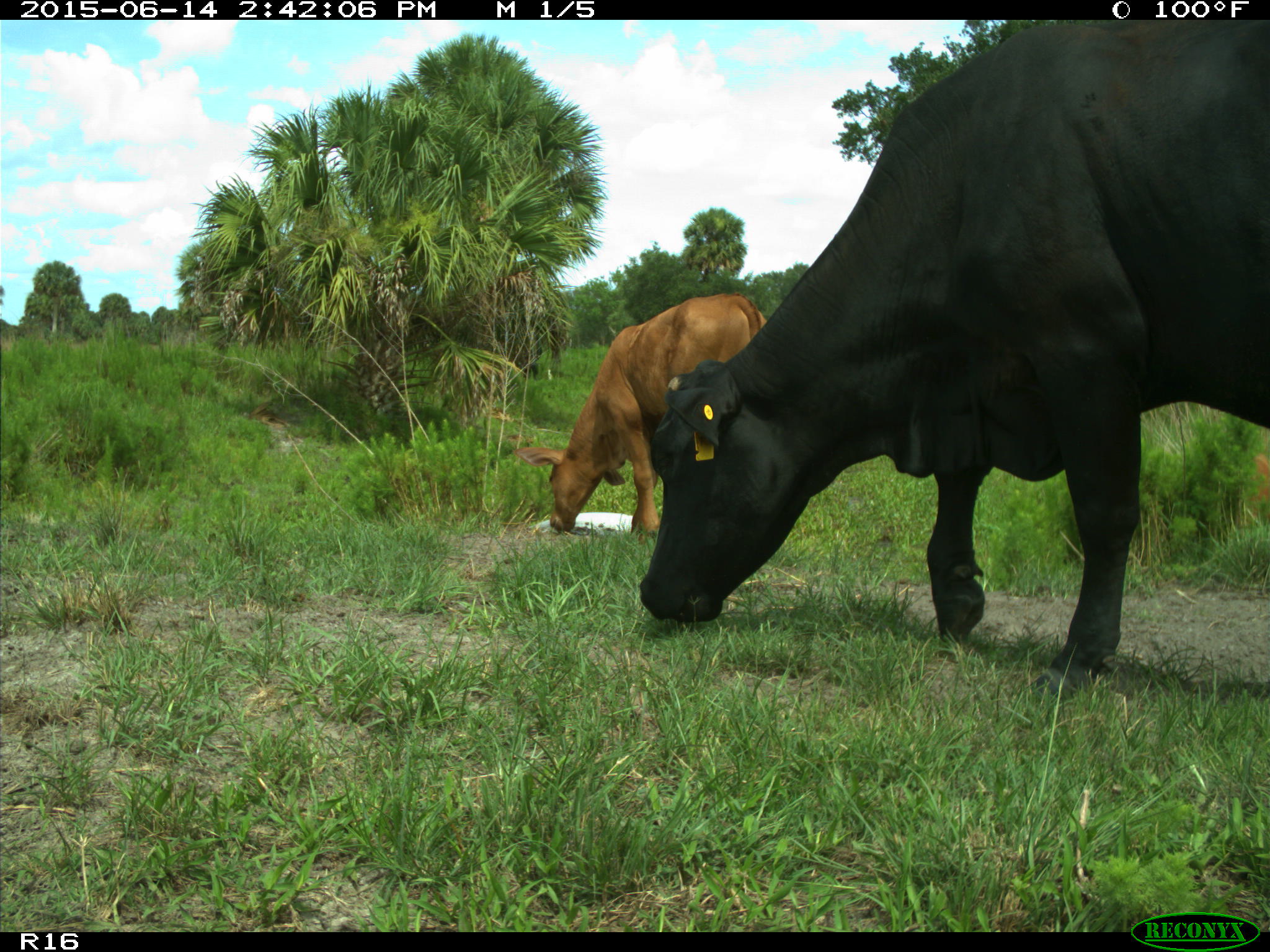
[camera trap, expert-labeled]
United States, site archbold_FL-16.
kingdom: Animalia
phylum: Chordata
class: Mammalia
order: Artiodactyla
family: Bovidae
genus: Bos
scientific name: Bos taurus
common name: domestic cow